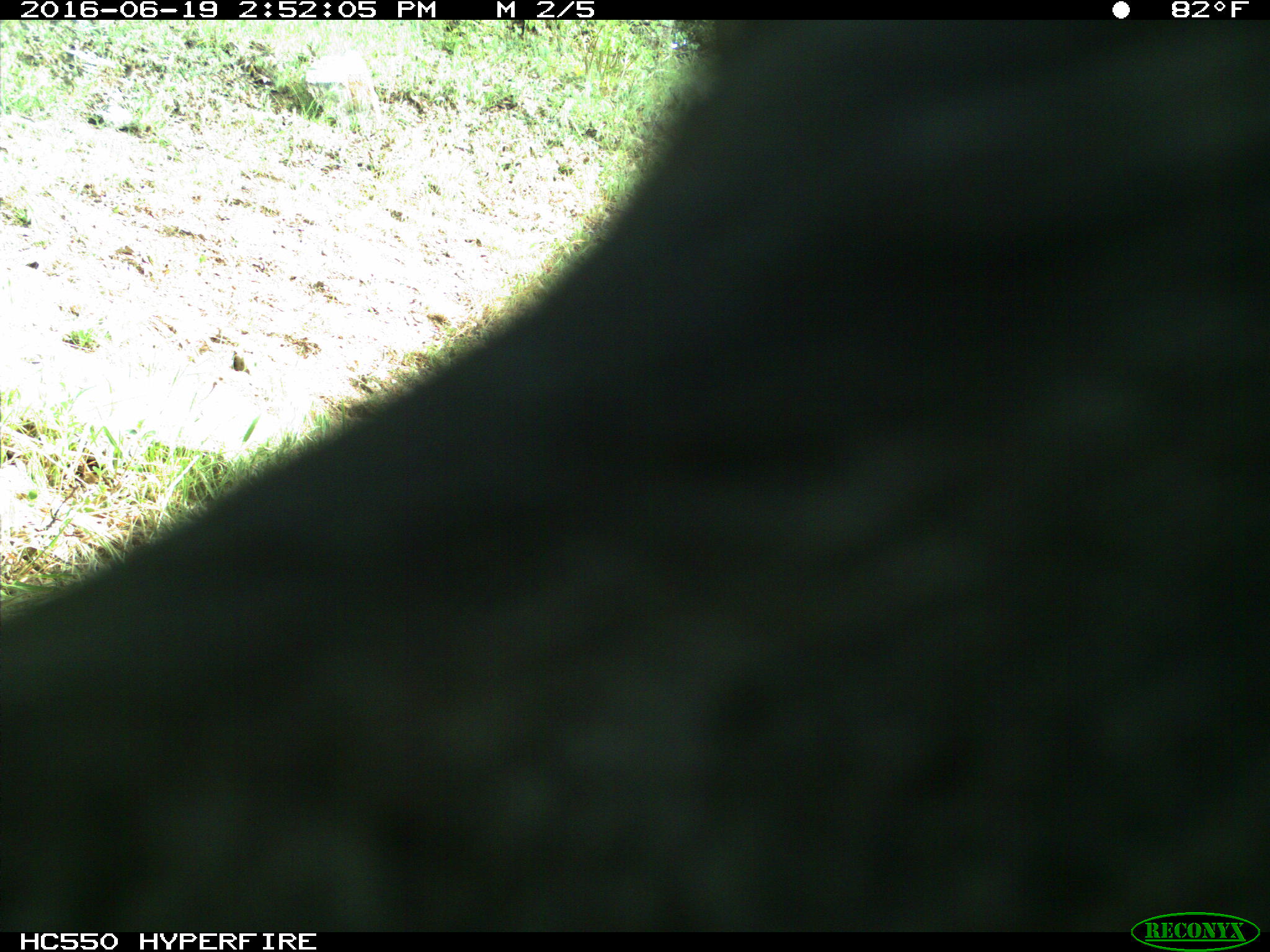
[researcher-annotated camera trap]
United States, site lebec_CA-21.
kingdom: Animalia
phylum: Chordata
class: Mammalia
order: Artiodactyla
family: Bovidae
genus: Bos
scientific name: Bos taurus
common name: domestic cow